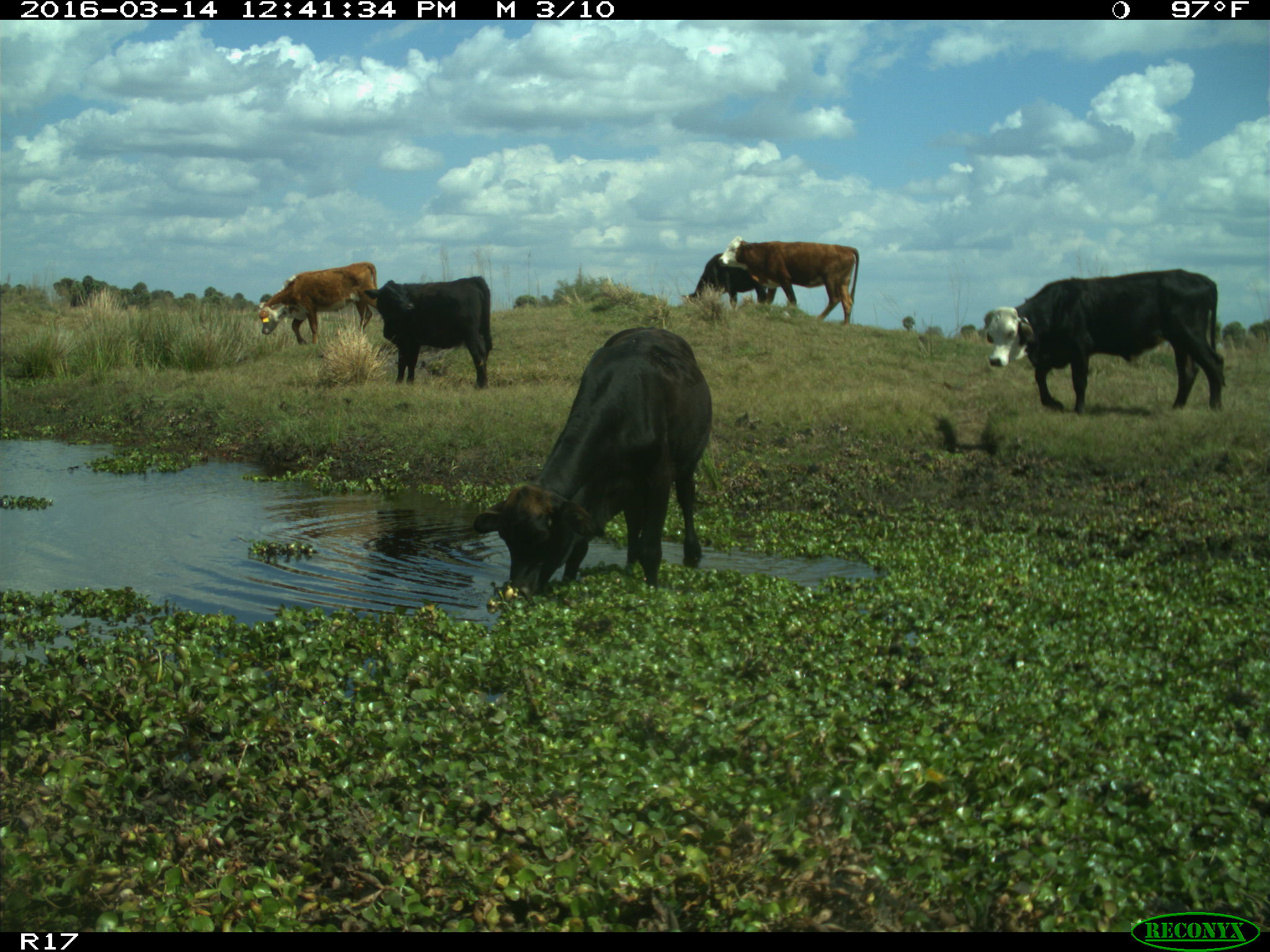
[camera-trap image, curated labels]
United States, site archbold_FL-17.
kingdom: Animalia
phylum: Chordata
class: Mammalia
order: Artiodactyla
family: Bovidae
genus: Bos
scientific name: Bos taurus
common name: domestic cow